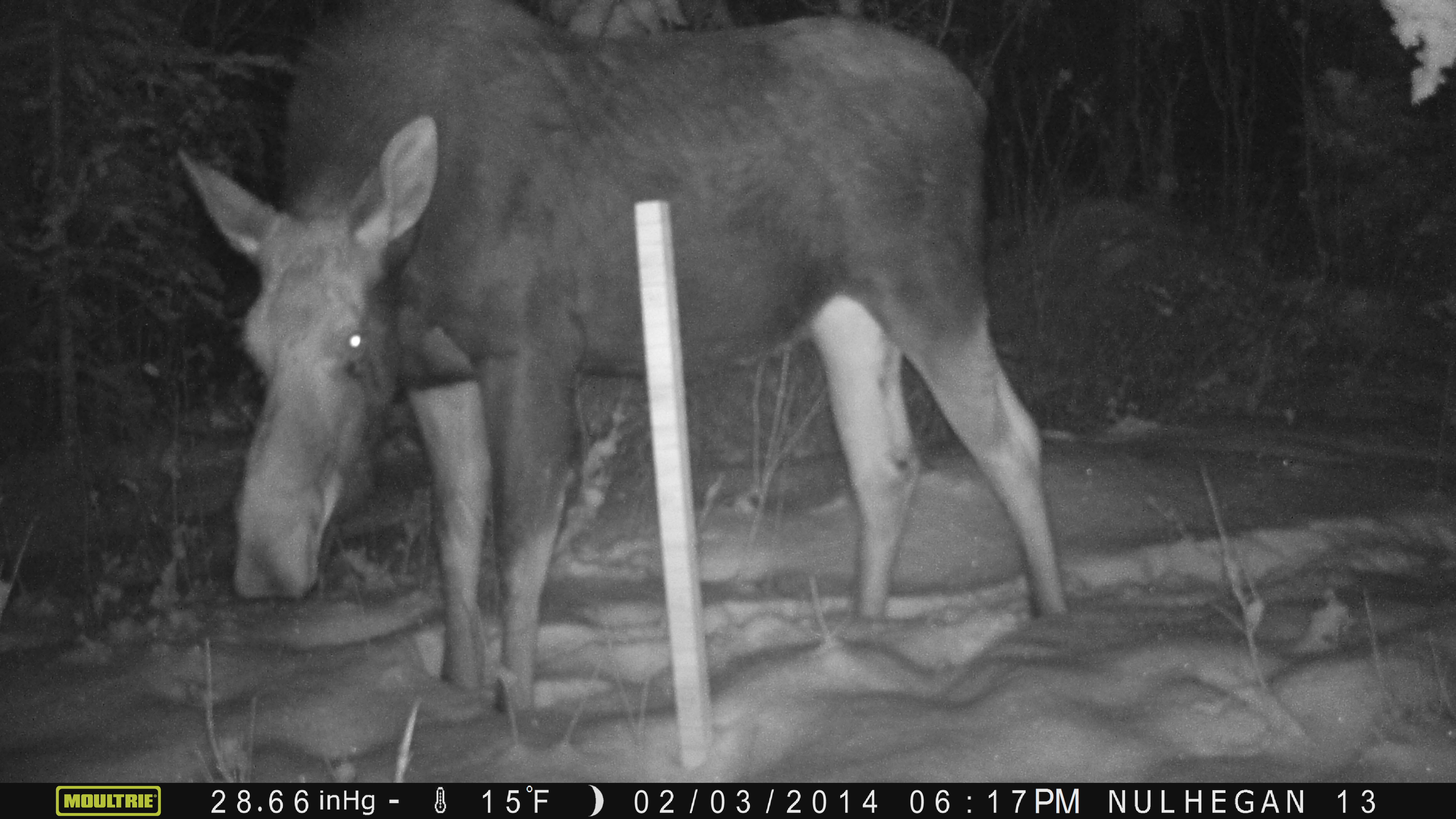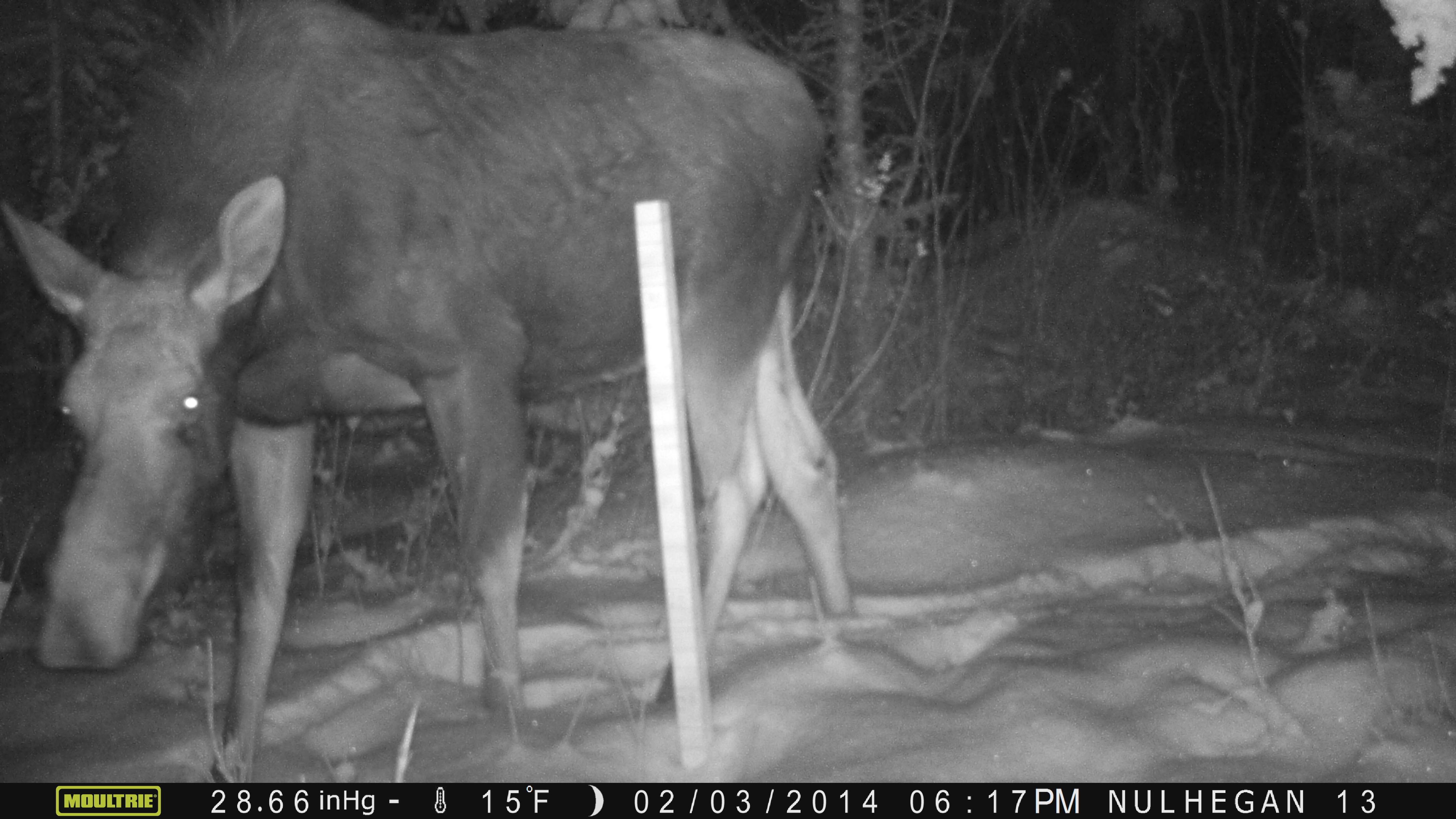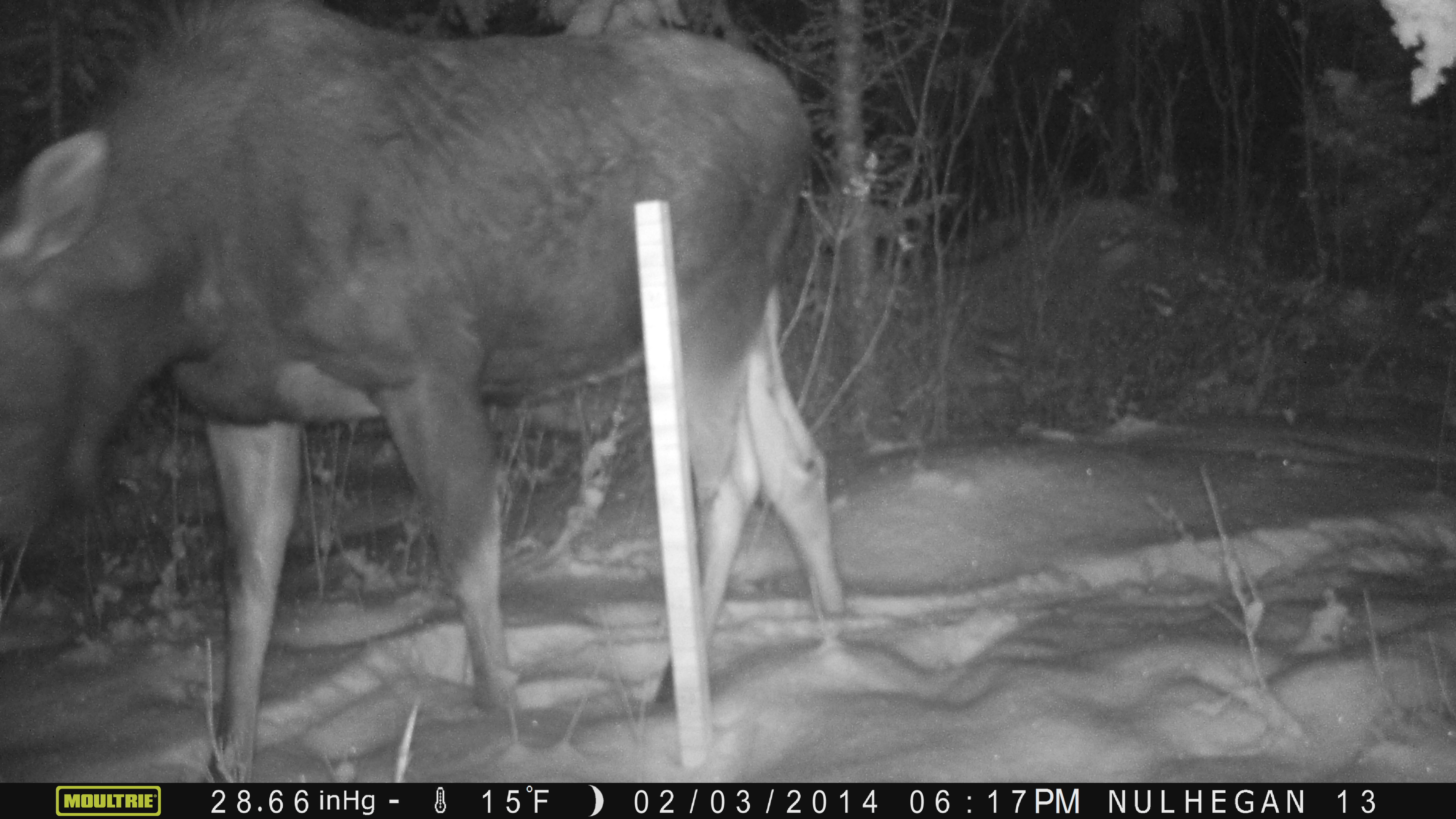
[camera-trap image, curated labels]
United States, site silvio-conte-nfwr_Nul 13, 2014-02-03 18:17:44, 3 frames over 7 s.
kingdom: Animalia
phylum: Chordata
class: Mammalia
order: Artiodactyla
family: Cervidae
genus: Alces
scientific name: Alces alces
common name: moose